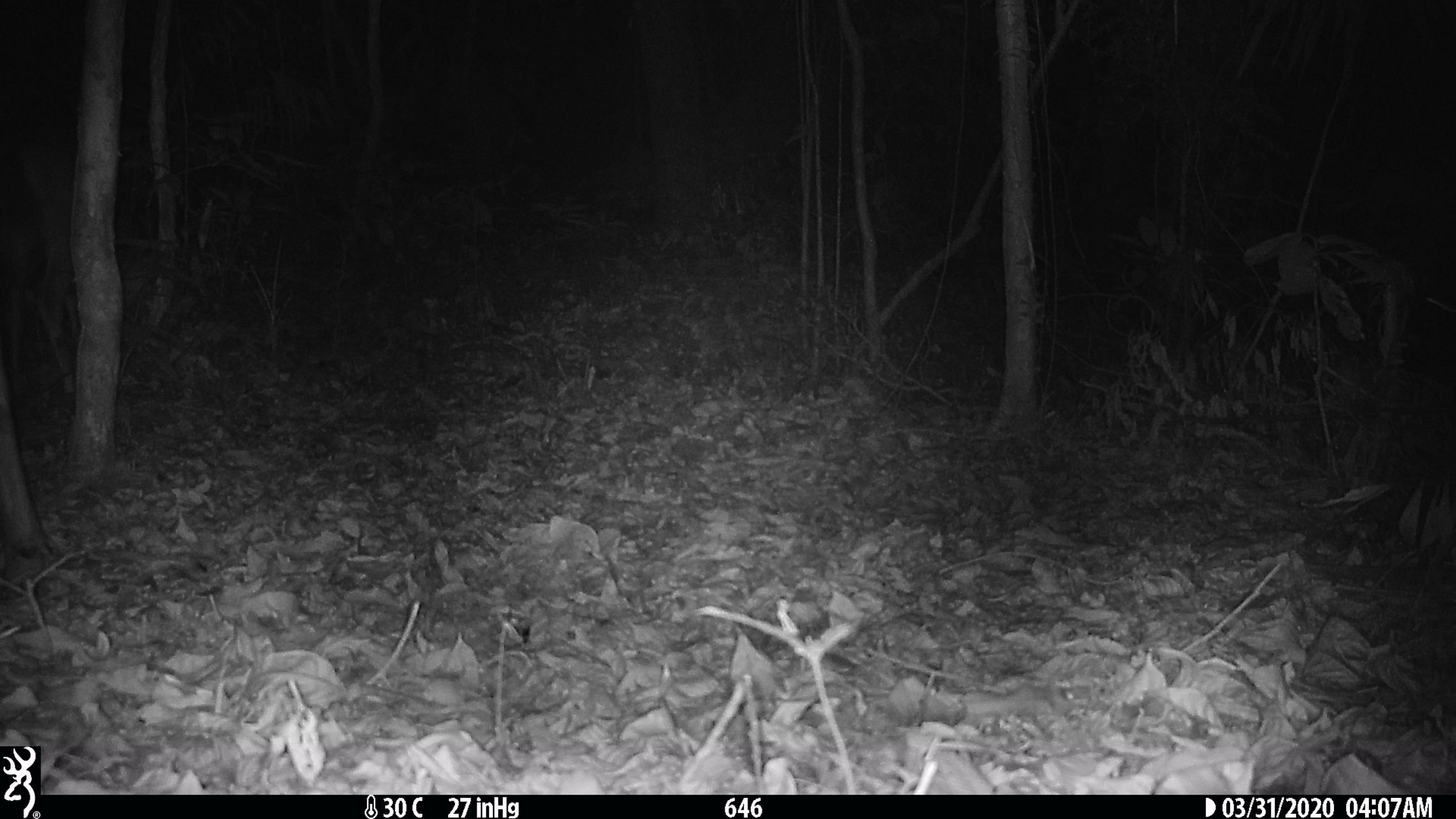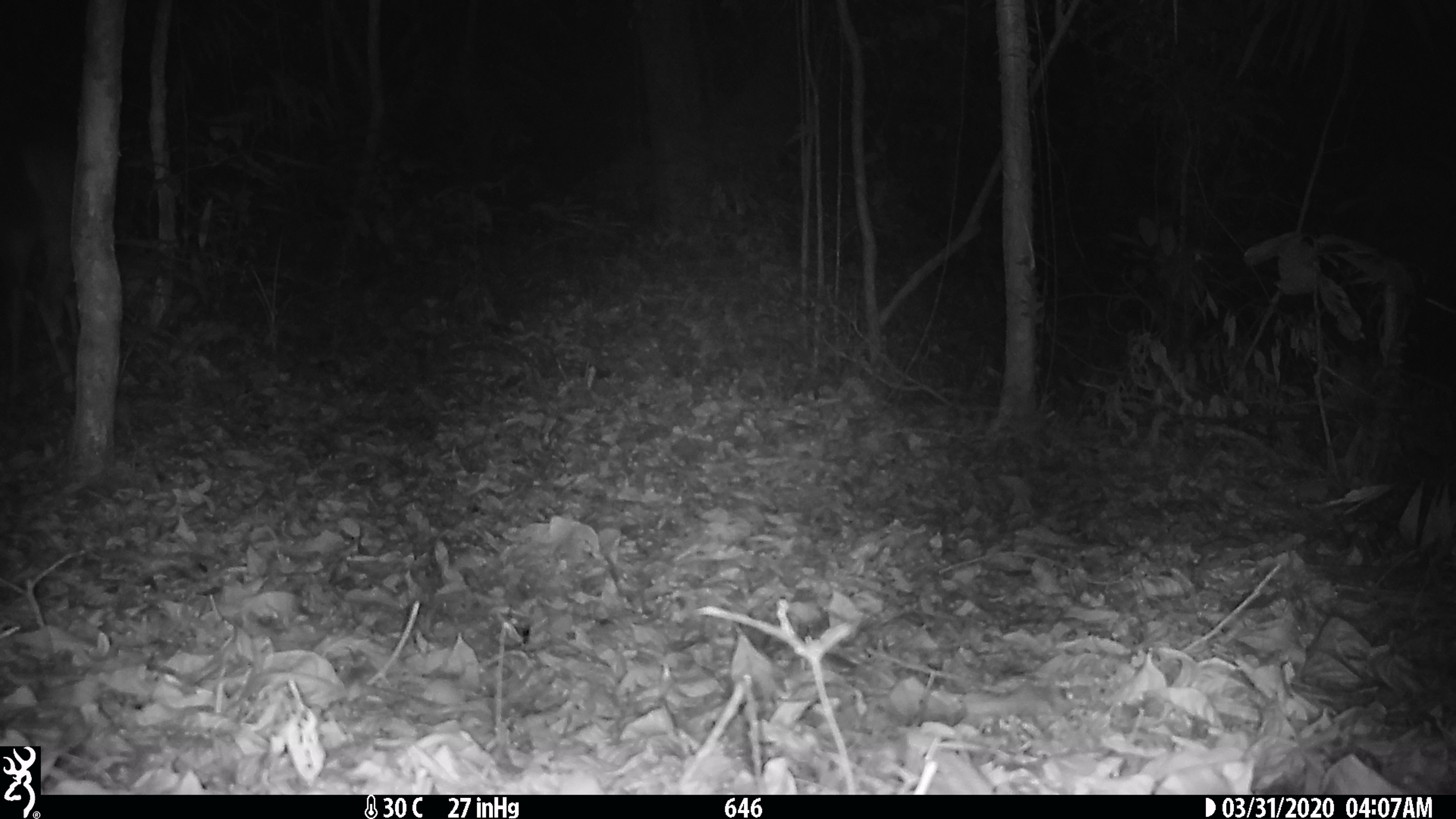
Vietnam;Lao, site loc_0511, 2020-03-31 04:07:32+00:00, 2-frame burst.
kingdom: Animalia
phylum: Chordata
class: Mammalia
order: Artiodactyla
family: Cervidae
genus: Rusa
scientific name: Rusa unicolor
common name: sambar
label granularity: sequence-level